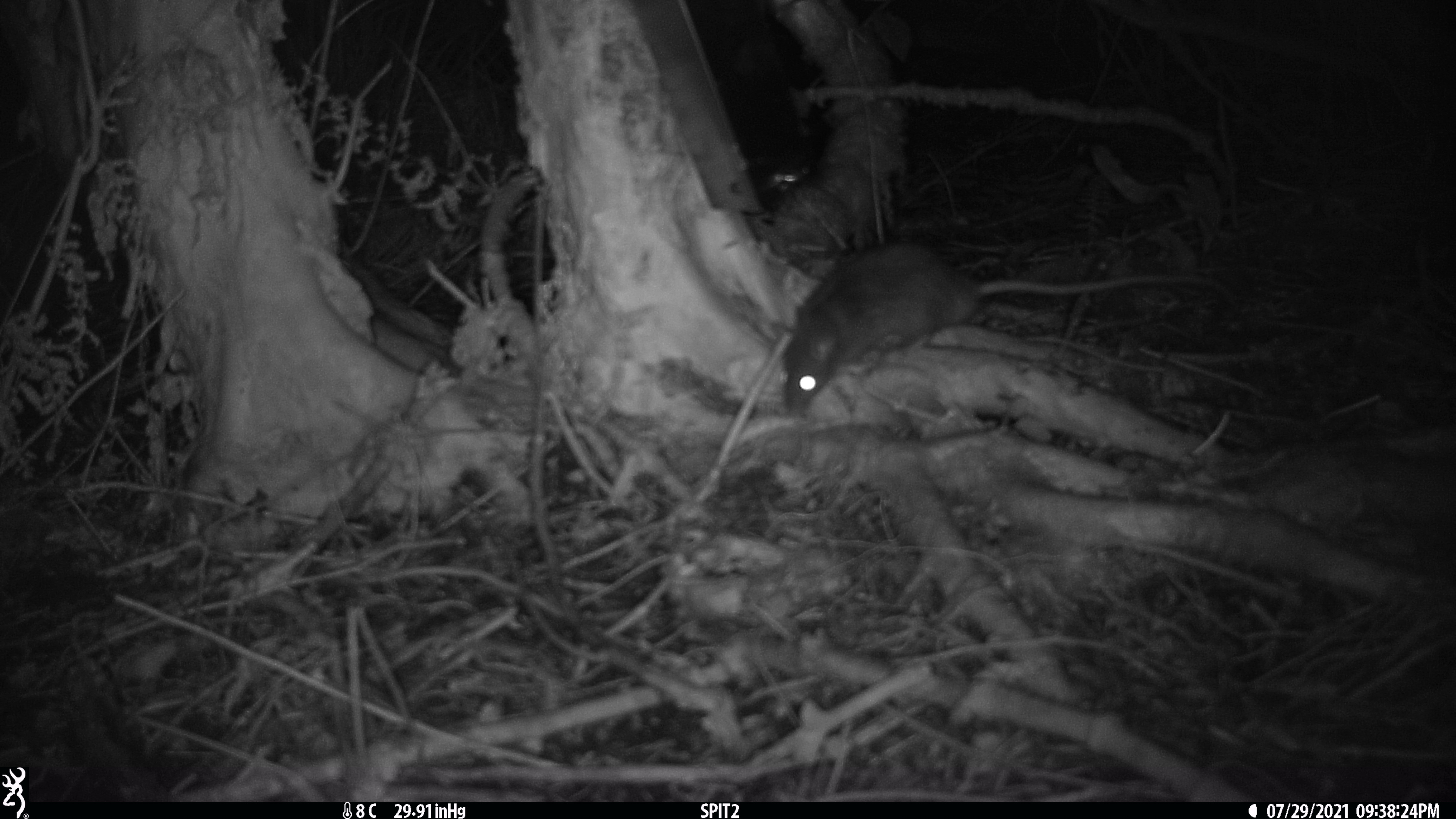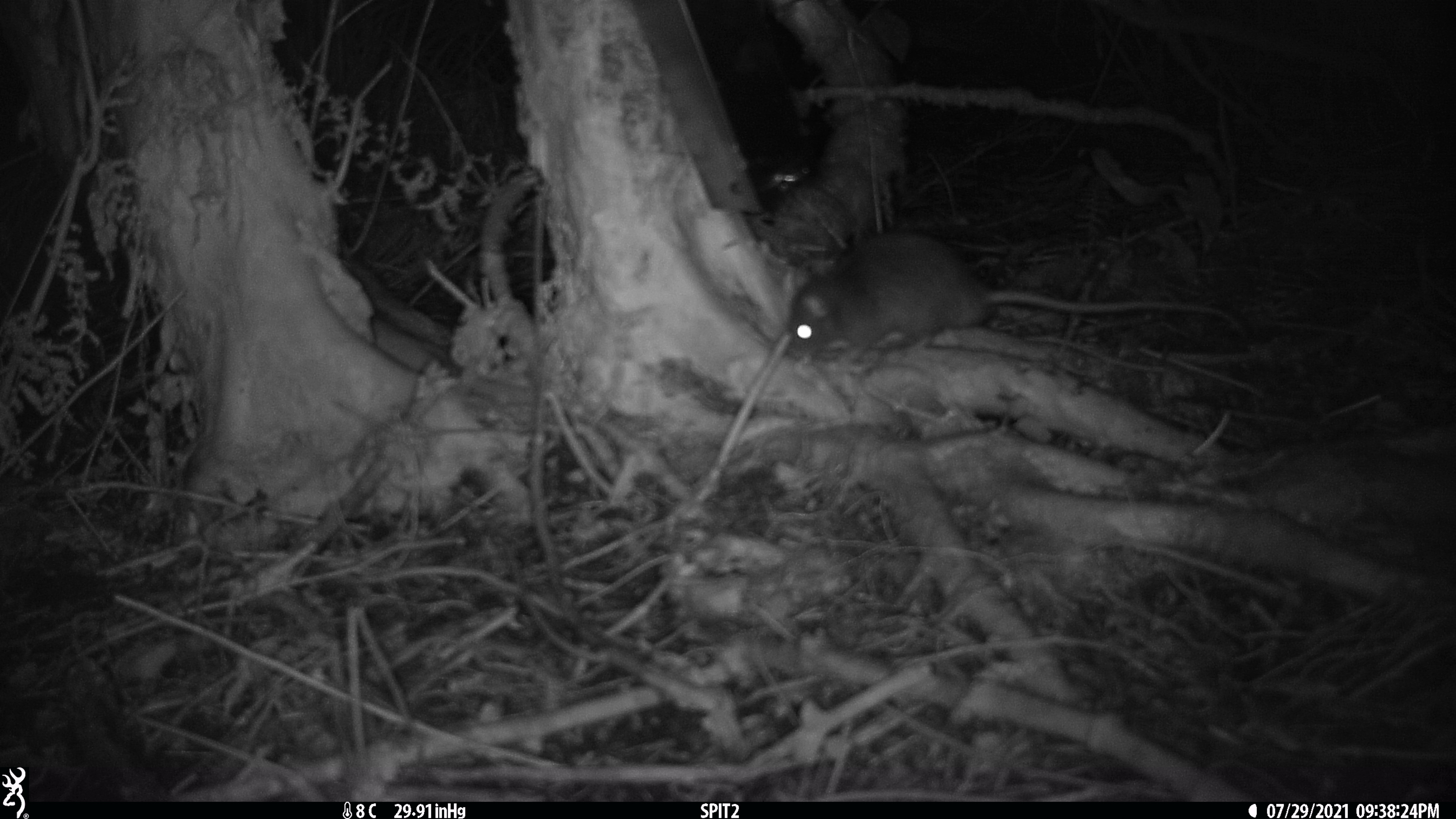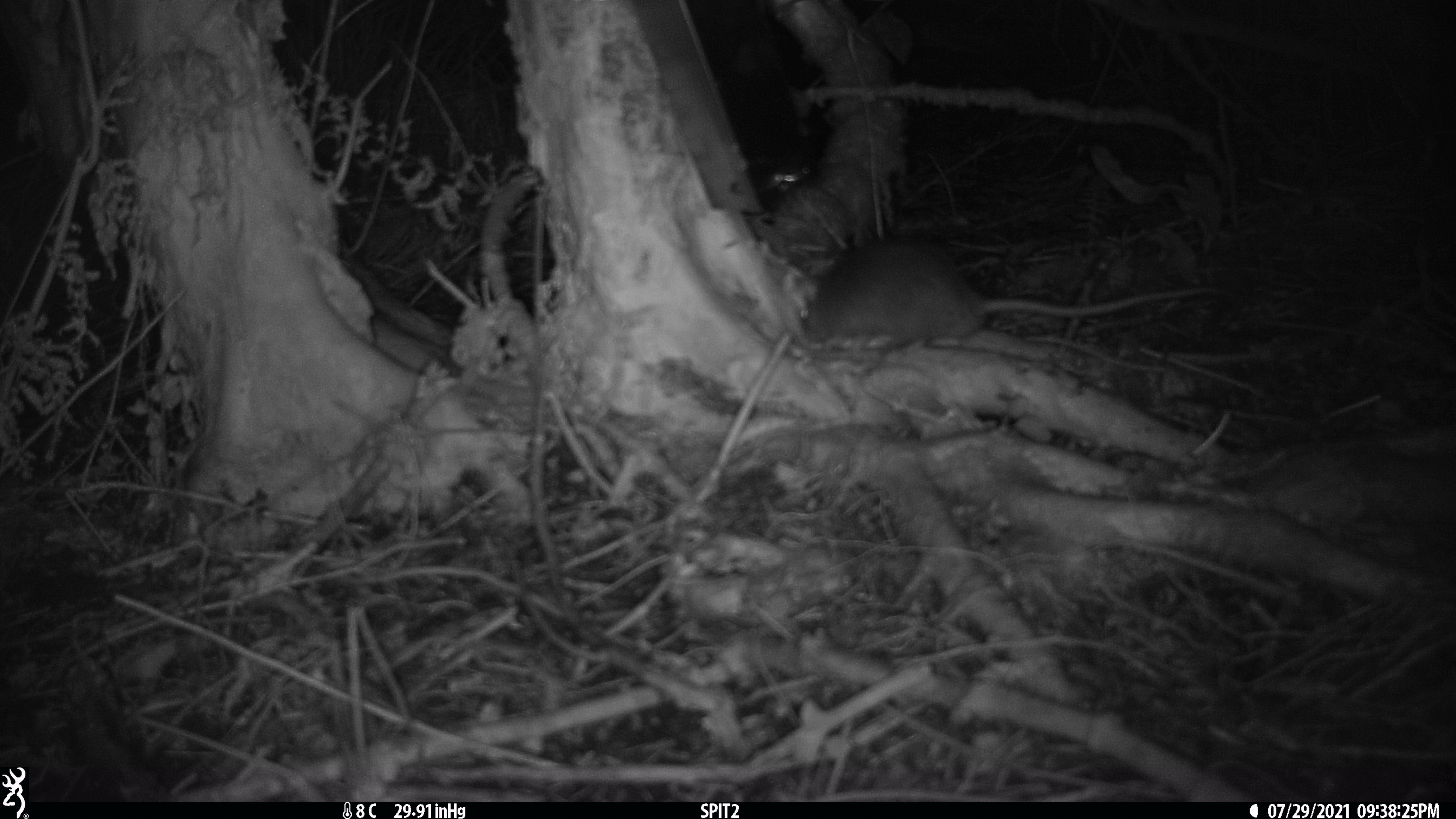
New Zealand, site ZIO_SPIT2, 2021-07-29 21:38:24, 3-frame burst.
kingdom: Animalia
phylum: Chordata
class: Mammalia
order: Rodentia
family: Muridae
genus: Rattus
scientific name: Rattus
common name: rat